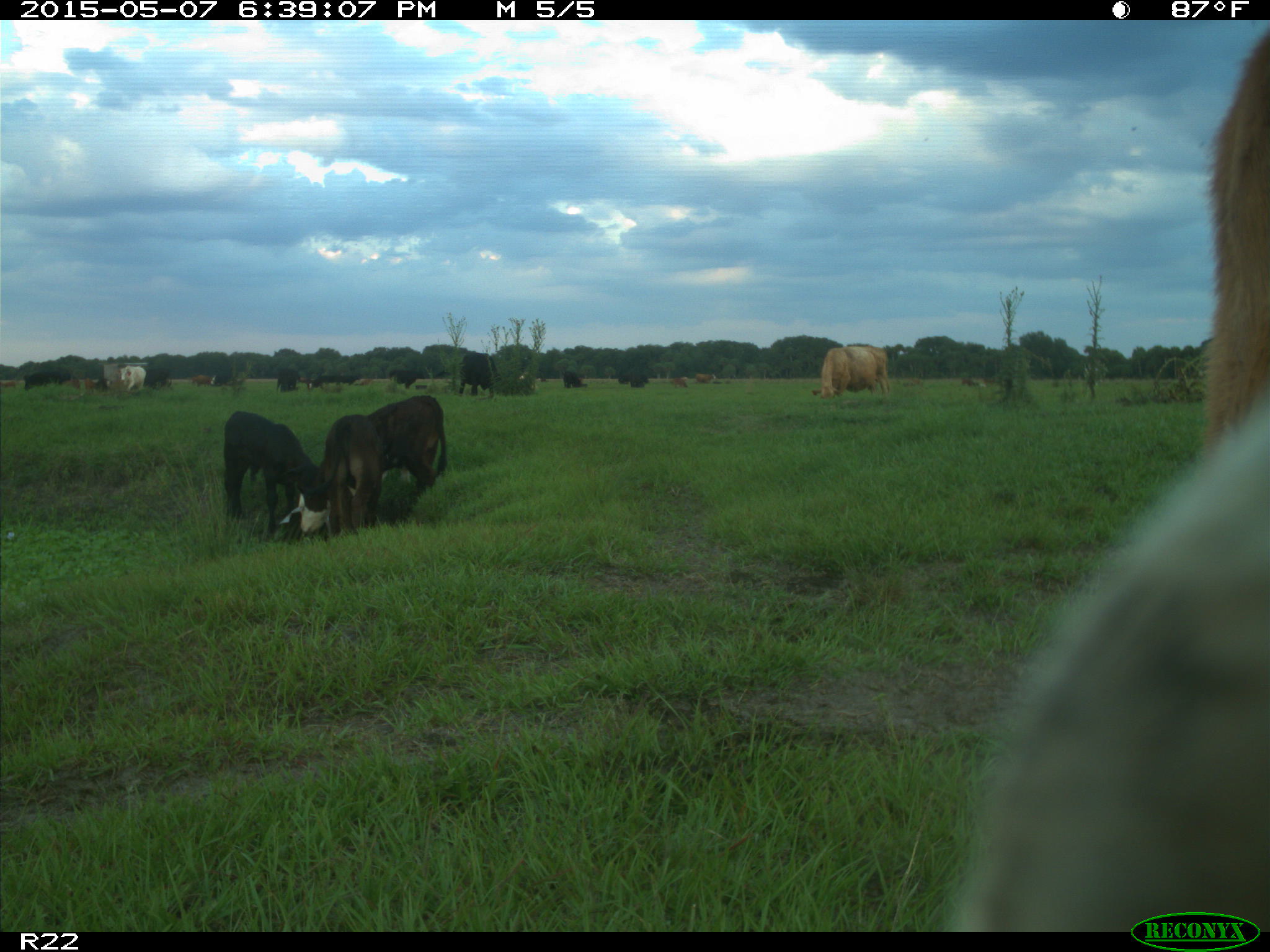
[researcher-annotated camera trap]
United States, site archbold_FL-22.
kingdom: Animalia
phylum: Chordata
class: Mammalia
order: Artiodactyla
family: Bovidae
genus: Bos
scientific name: Bos taurus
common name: domestic cow